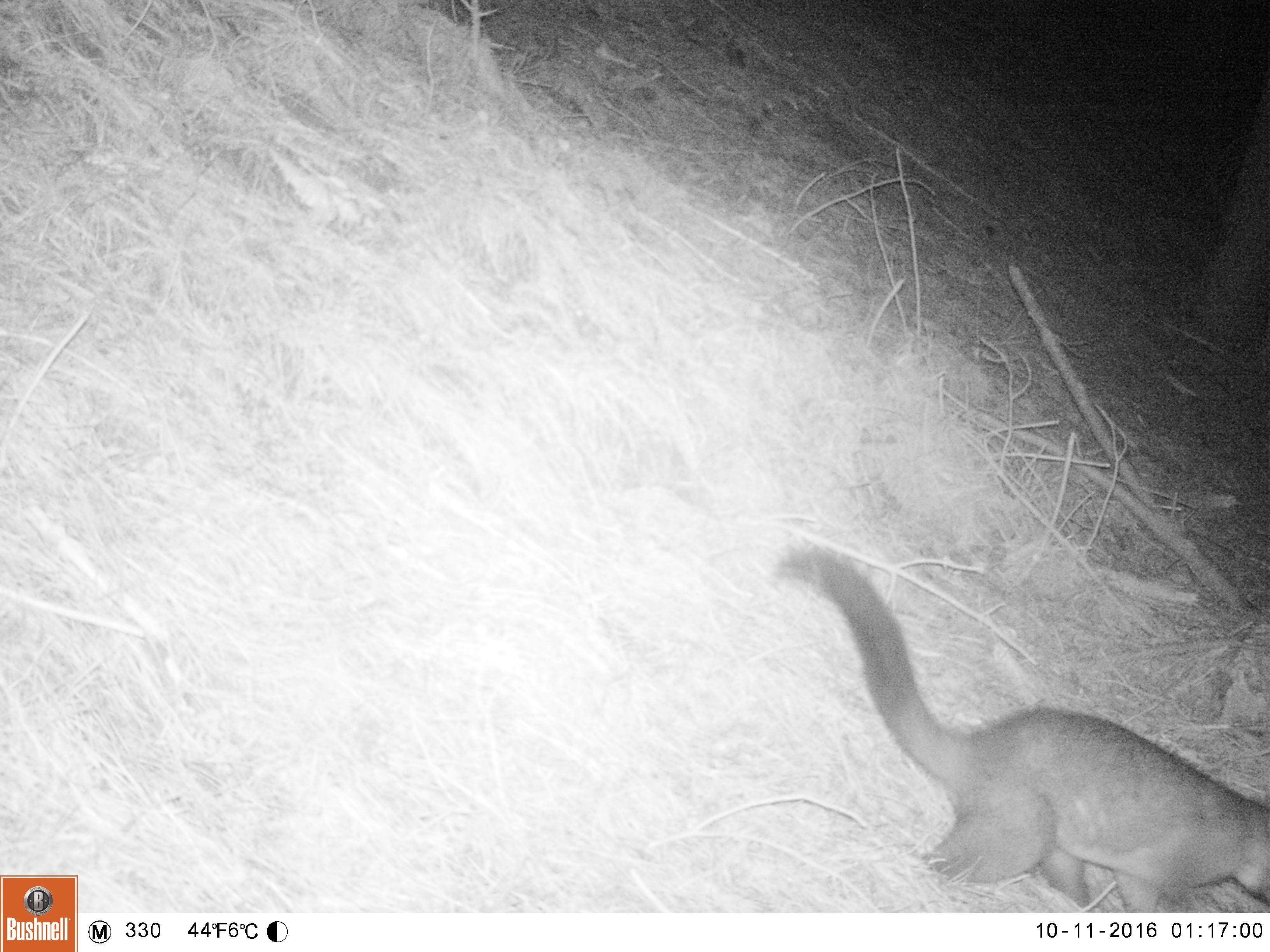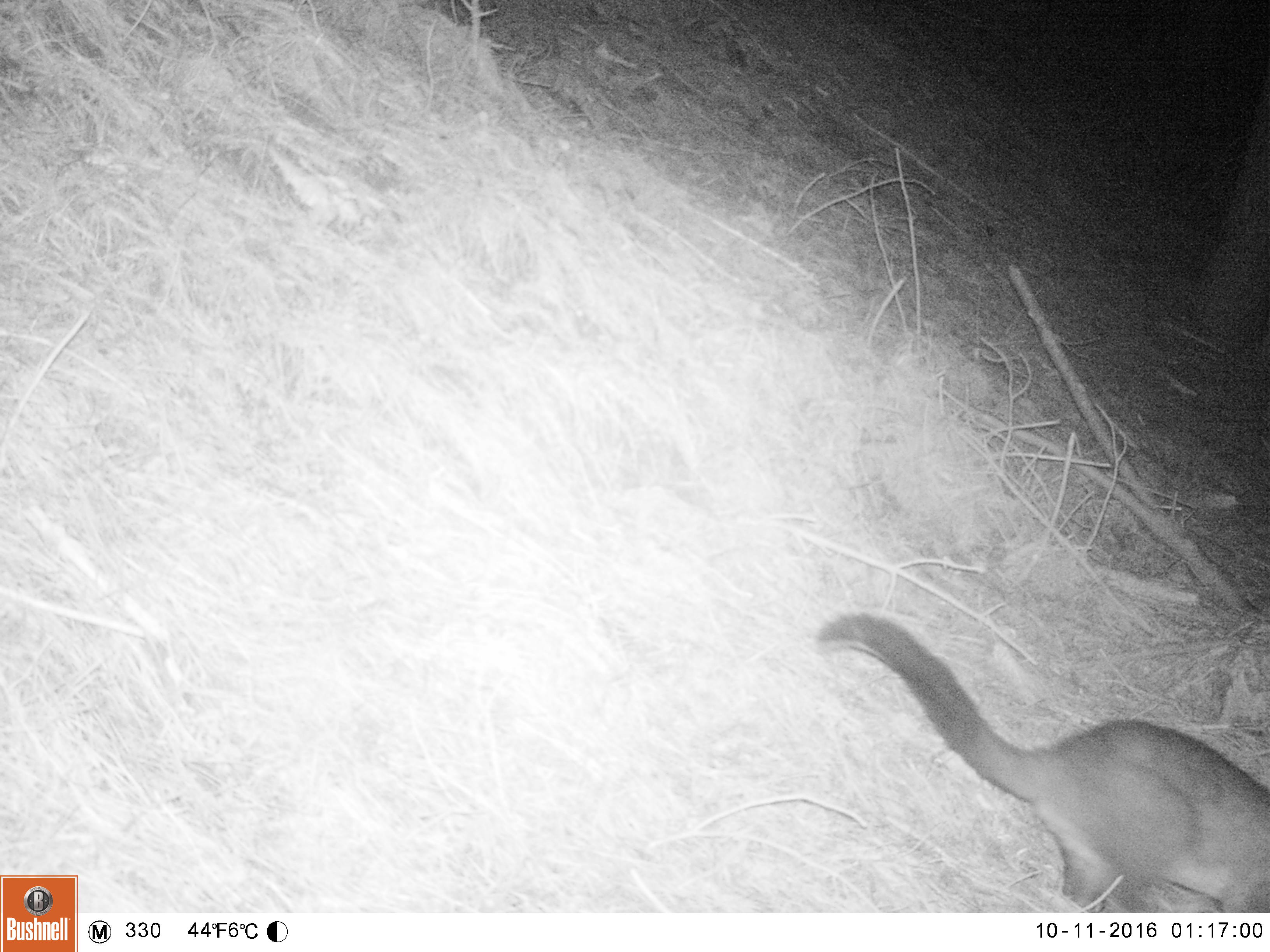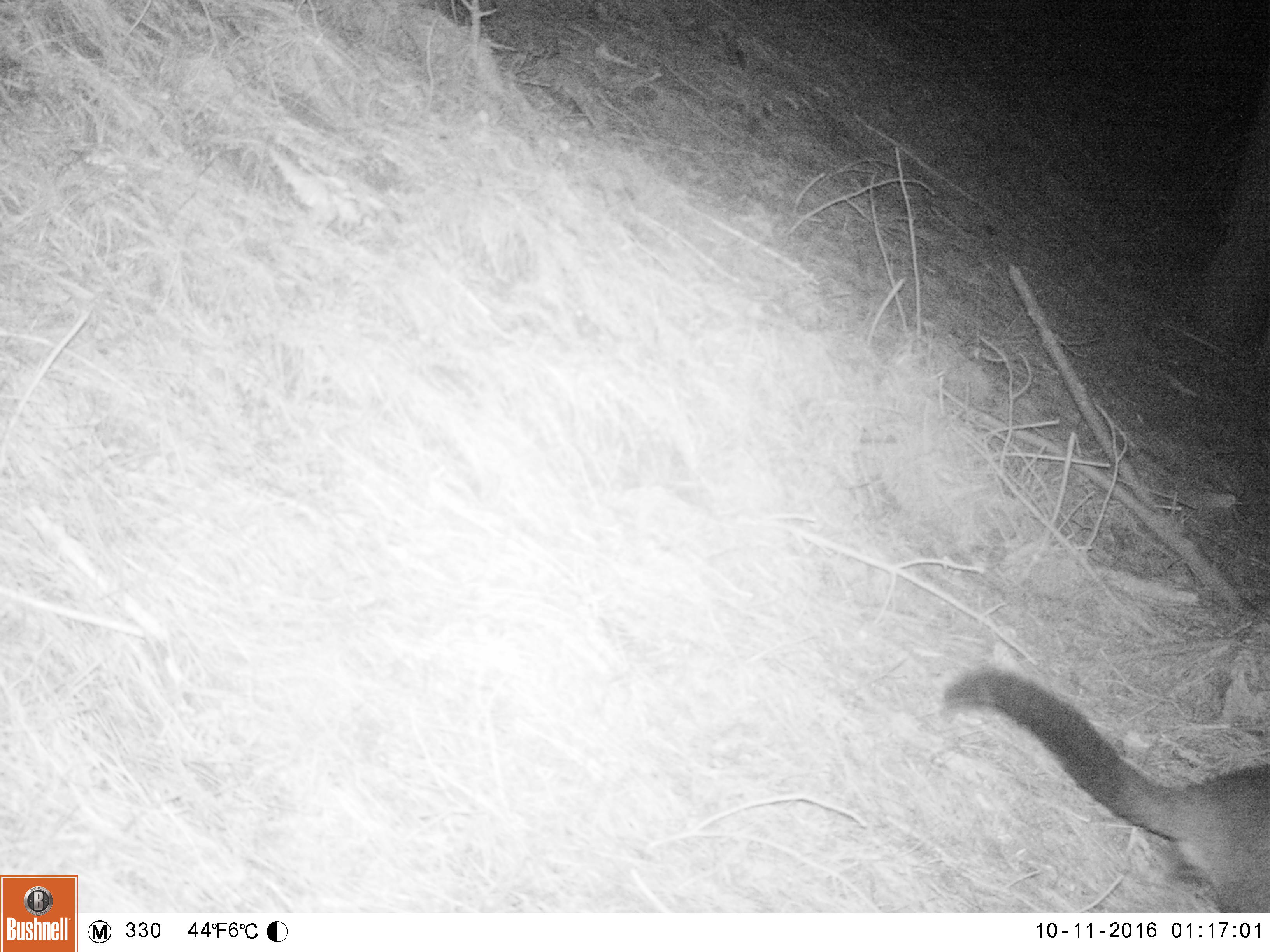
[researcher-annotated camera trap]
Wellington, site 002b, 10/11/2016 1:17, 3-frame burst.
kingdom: Animalia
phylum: Chordata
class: Mammalia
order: Didelphimorphia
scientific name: Didelphimorphia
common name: possum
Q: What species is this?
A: Possum (Didelphimorphia).